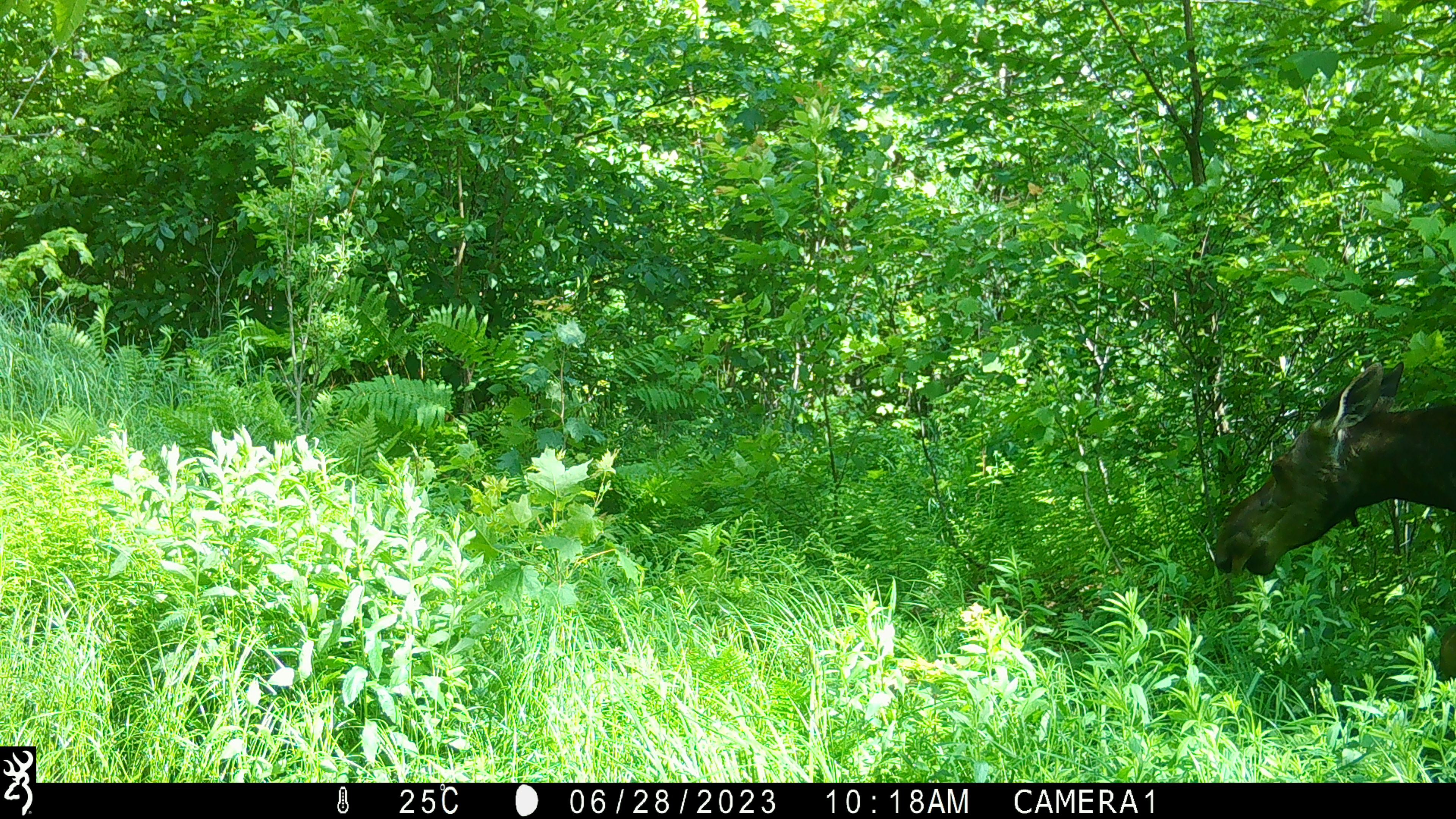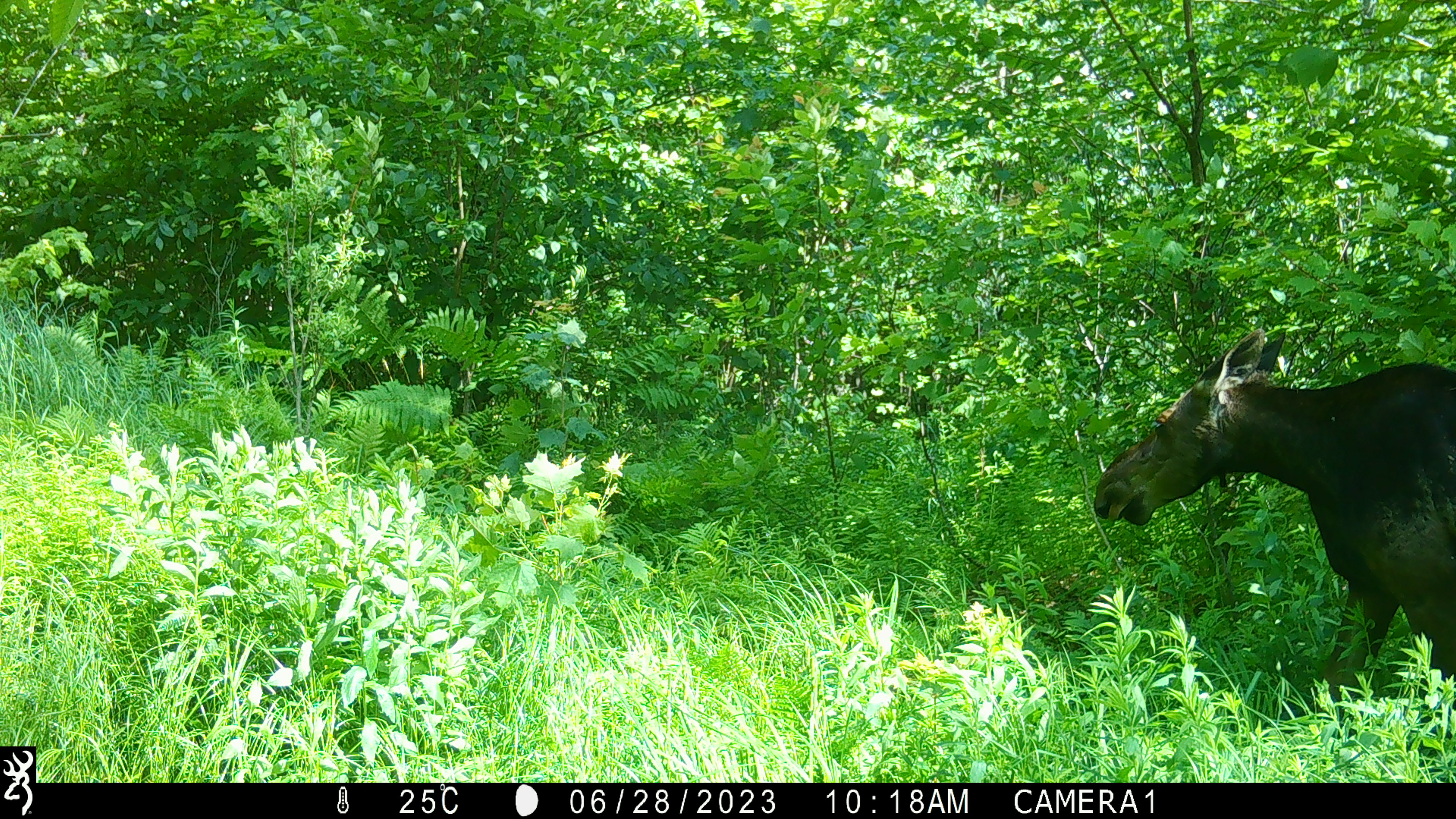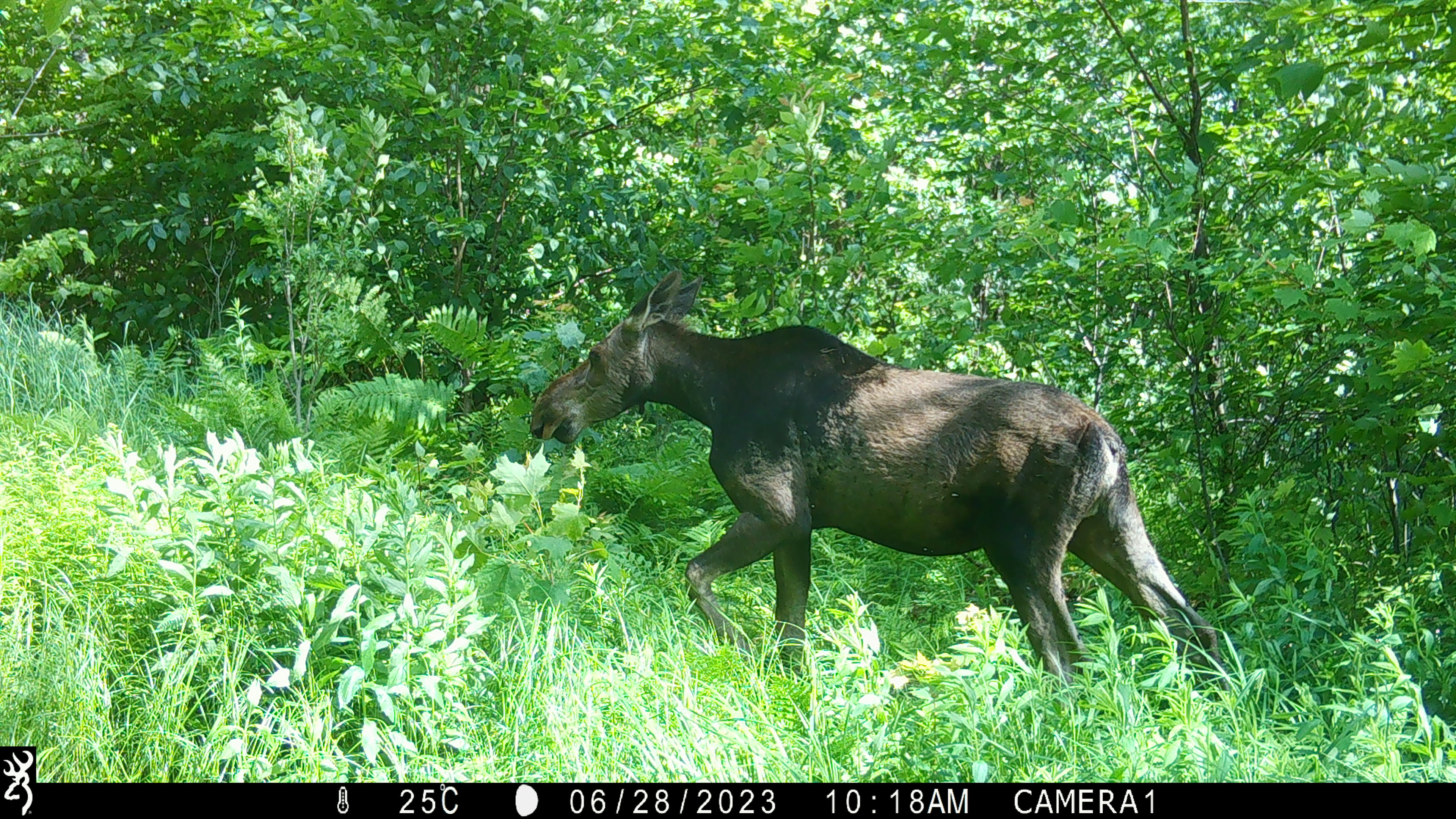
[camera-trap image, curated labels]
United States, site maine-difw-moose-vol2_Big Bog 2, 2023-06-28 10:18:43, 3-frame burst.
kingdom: Animalia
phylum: Chordata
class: Mammalia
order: Artiodactyla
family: Cervidae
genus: Alces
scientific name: Alces alces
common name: moose